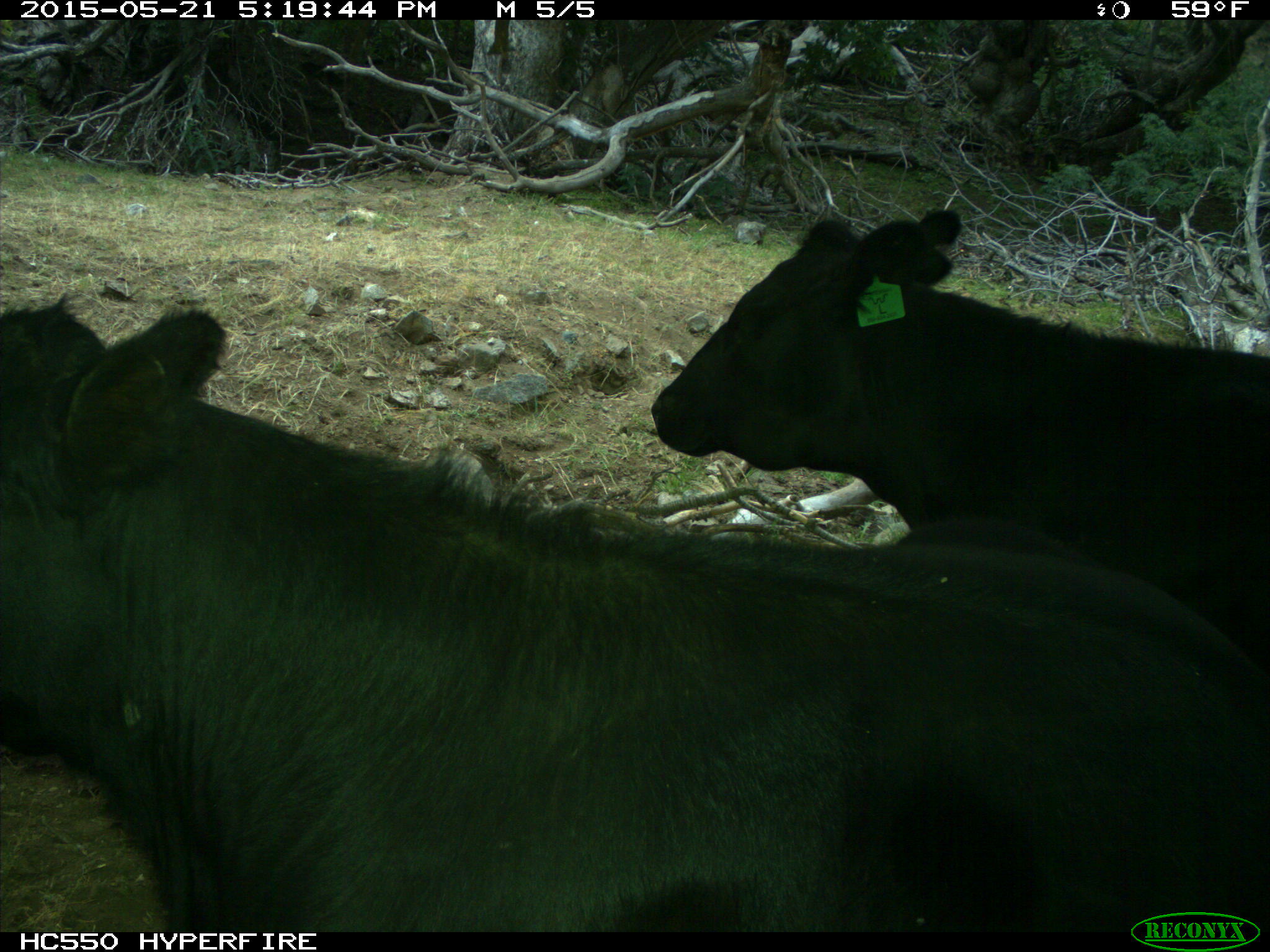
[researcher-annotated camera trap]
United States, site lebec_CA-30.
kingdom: Animalia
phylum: Chordata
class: Mammalia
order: Artiodactyla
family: Bovidae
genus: Bos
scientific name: Bos taurus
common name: domestic cow